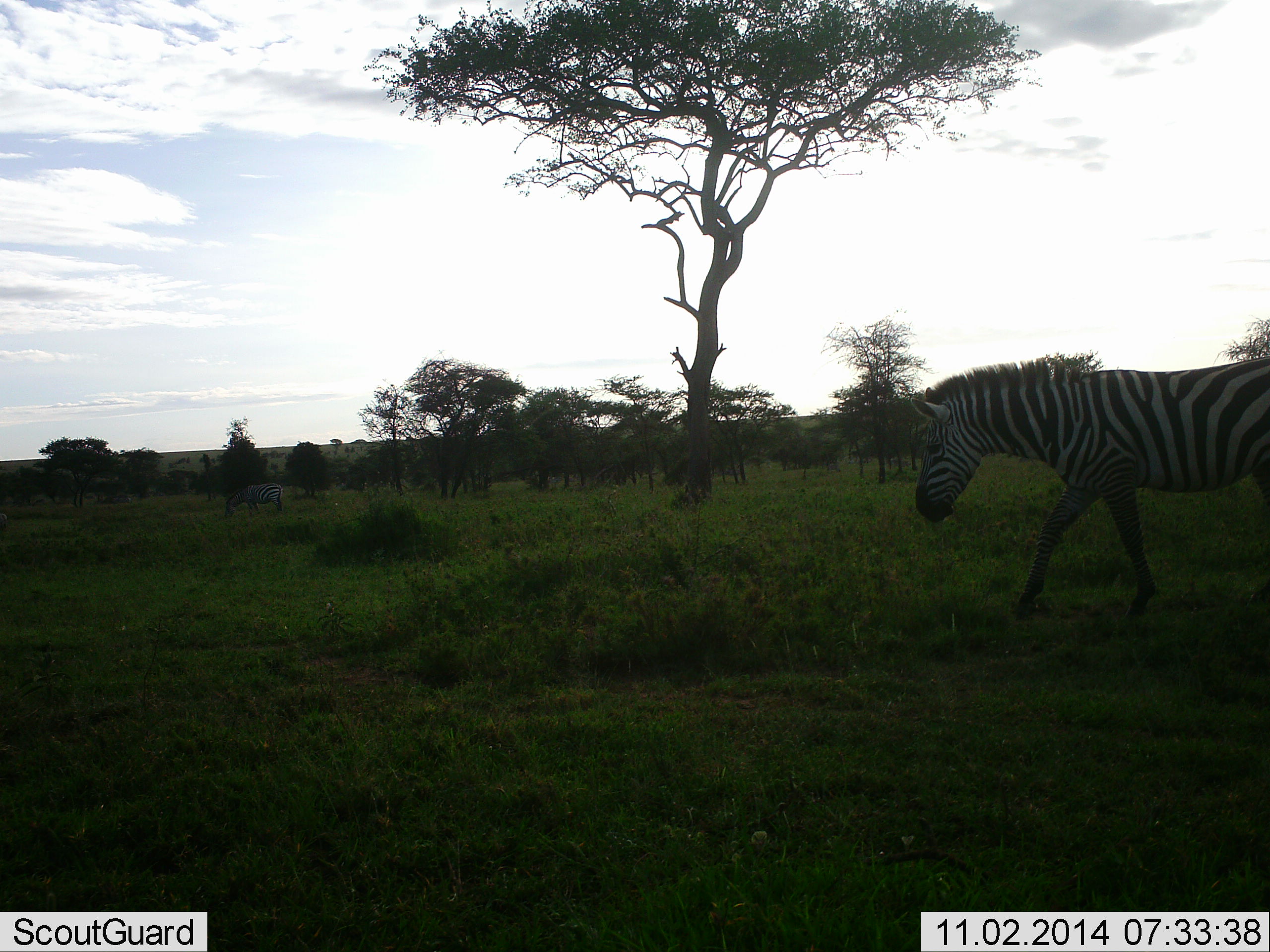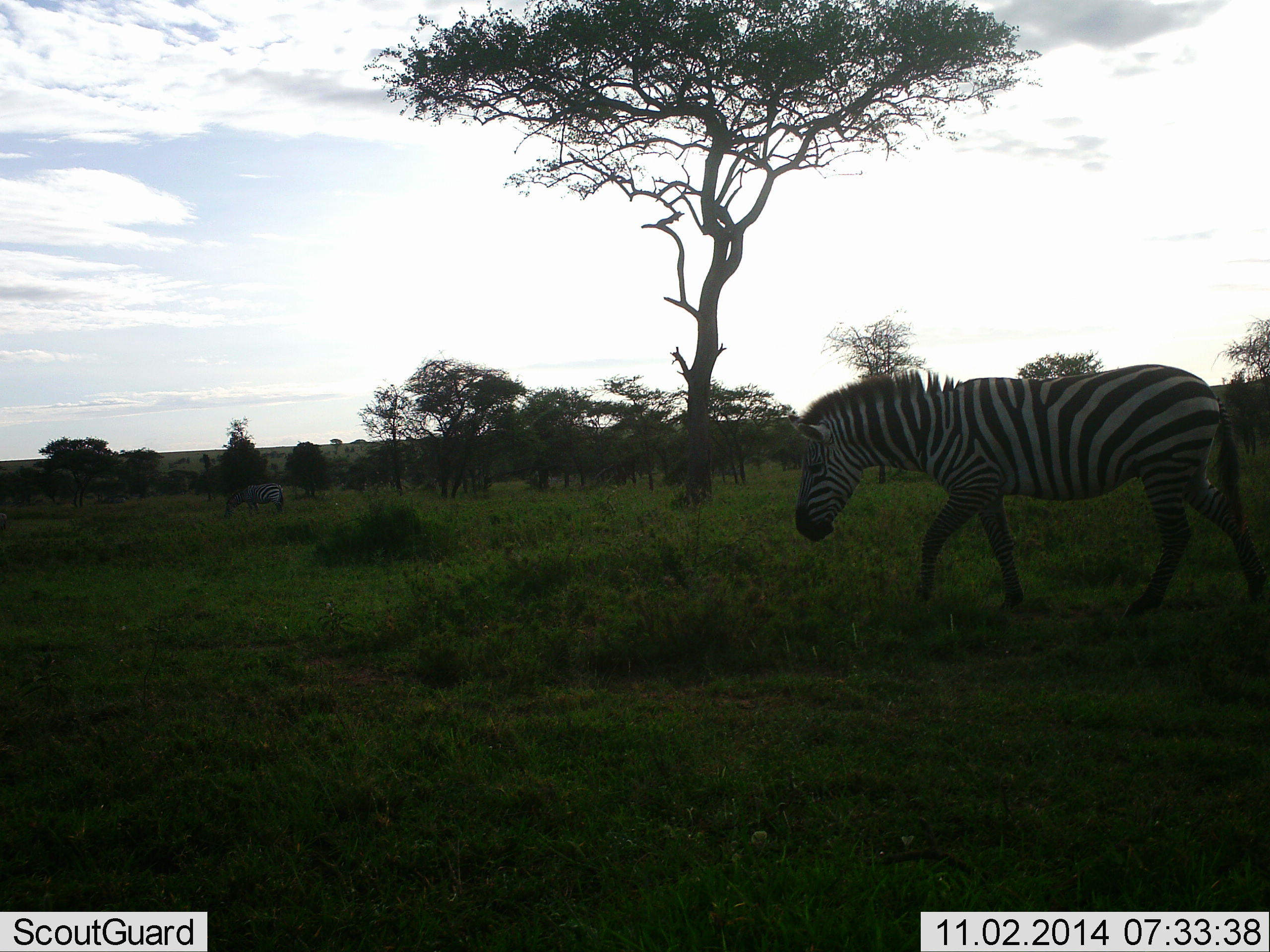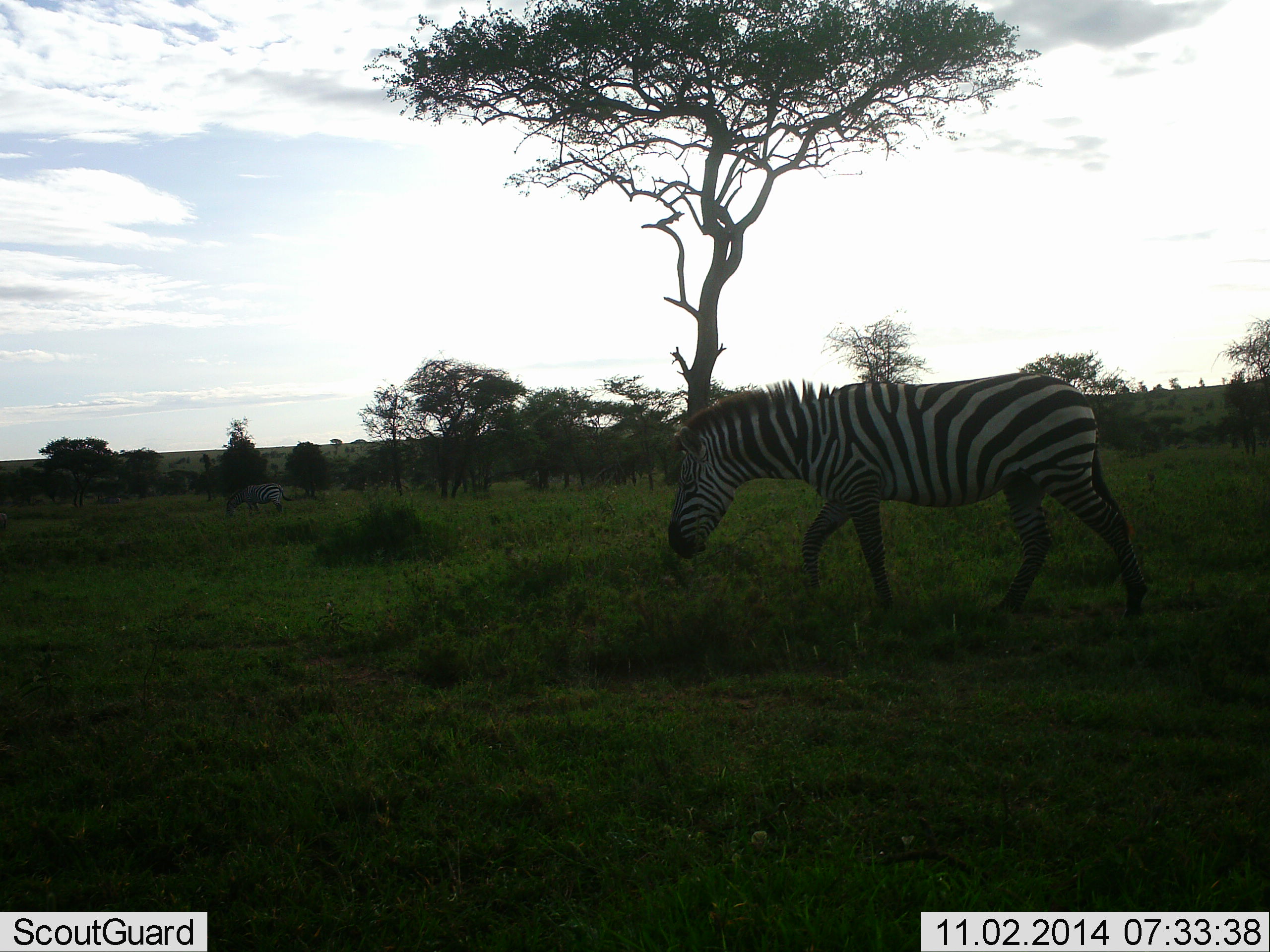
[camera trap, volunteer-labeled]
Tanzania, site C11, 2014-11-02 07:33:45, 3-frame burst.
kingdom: Animalia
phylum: Chordata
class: Mammalia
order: Perissodactyla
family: Equidae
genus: Equus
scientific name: Equus quagga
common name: plains zebra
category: zebra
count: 1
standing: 30%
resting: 0%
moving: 100%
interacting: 0%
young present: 0%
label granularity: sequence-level